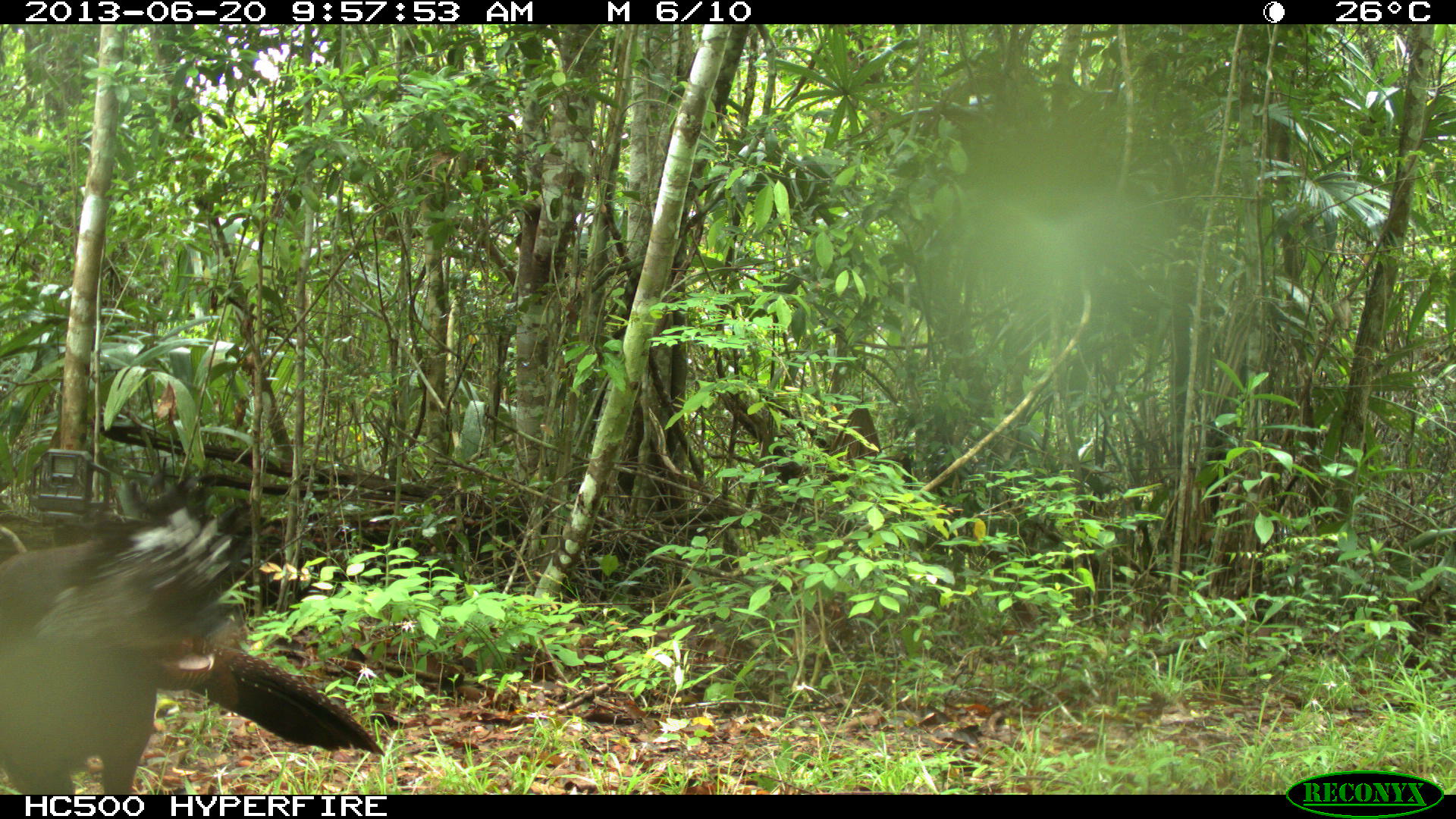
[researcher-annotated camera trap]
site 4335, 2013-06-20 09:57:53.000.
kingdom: Animalia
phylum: Chordata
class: Aves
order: Galliformes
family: Cracidae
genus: Crax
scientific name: Crax rubra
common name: great curassow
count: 1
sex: female